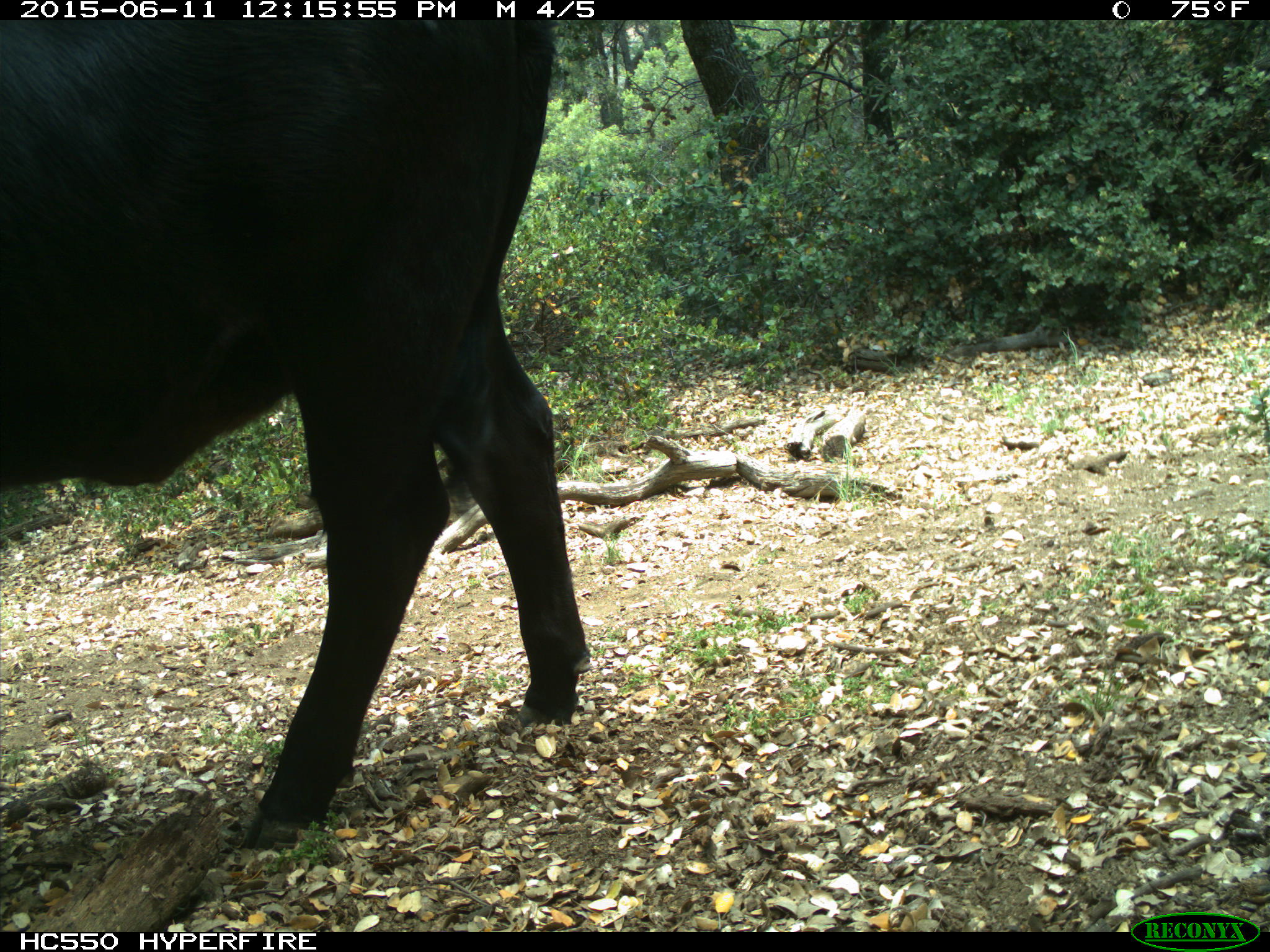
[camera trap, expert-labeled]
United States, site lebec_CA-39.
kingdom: Animalia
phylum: Chordata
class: Mammalia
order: Artiodactyla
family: Bovidae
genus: Bos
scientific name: Bos taurus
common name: domestic cow